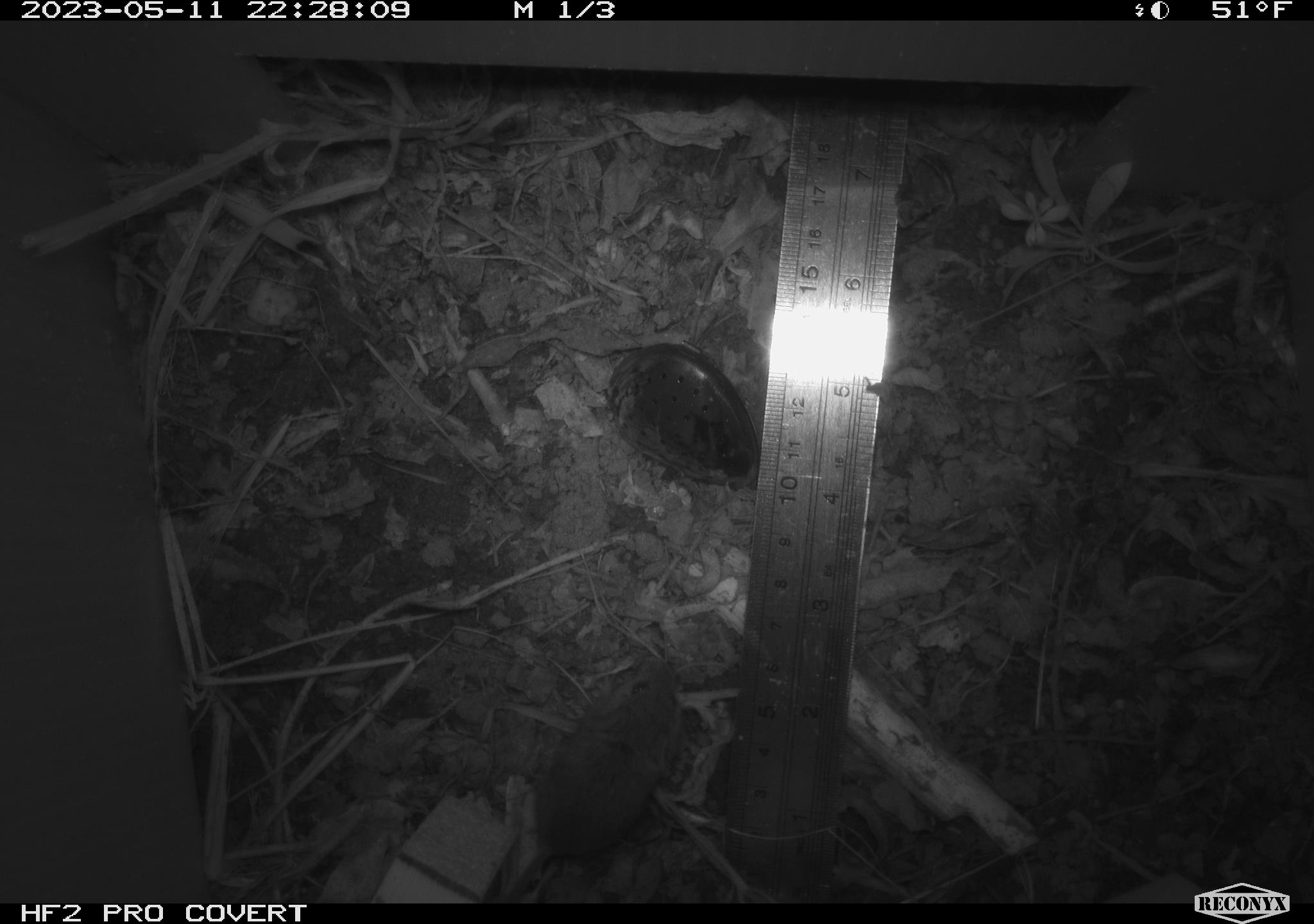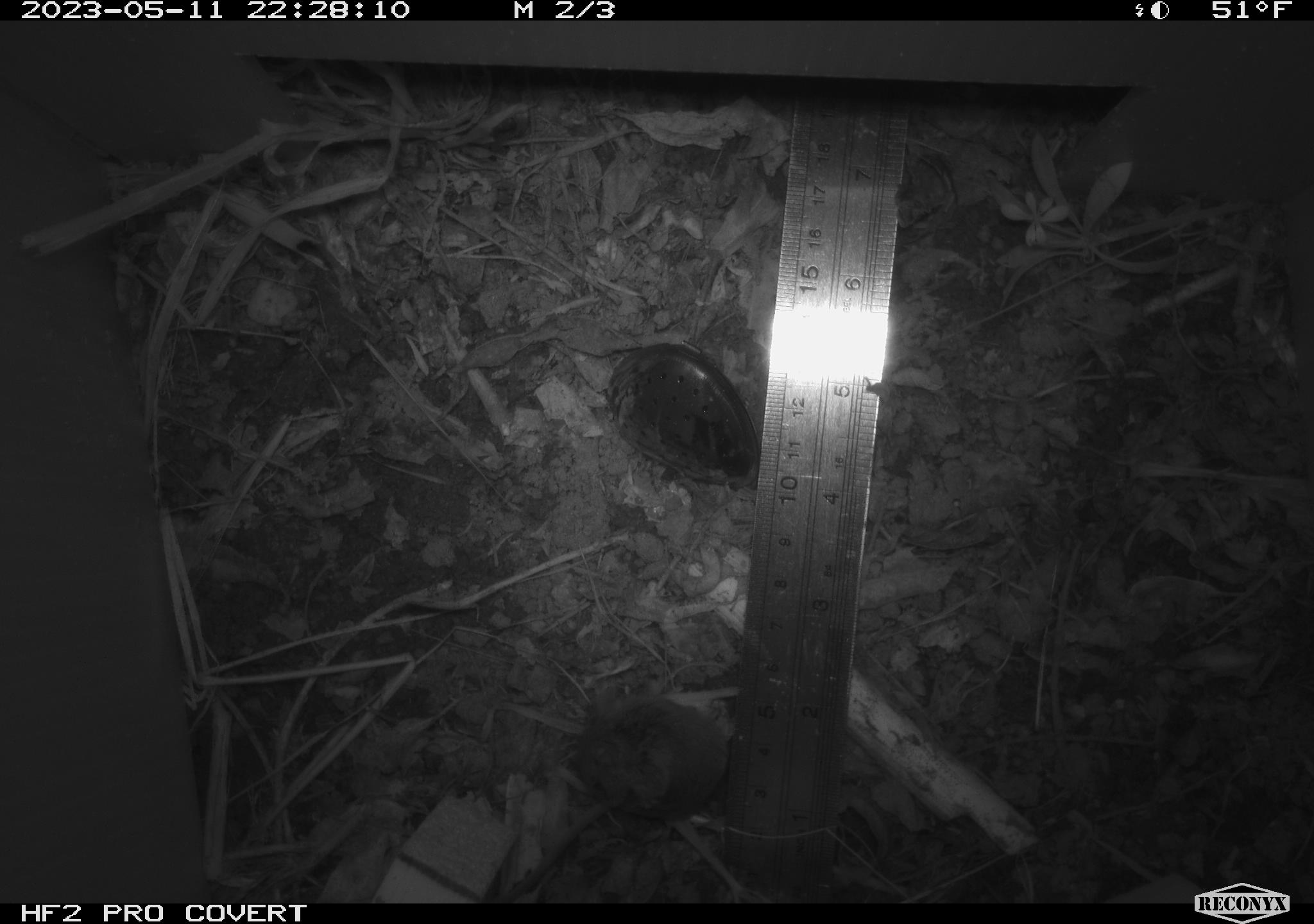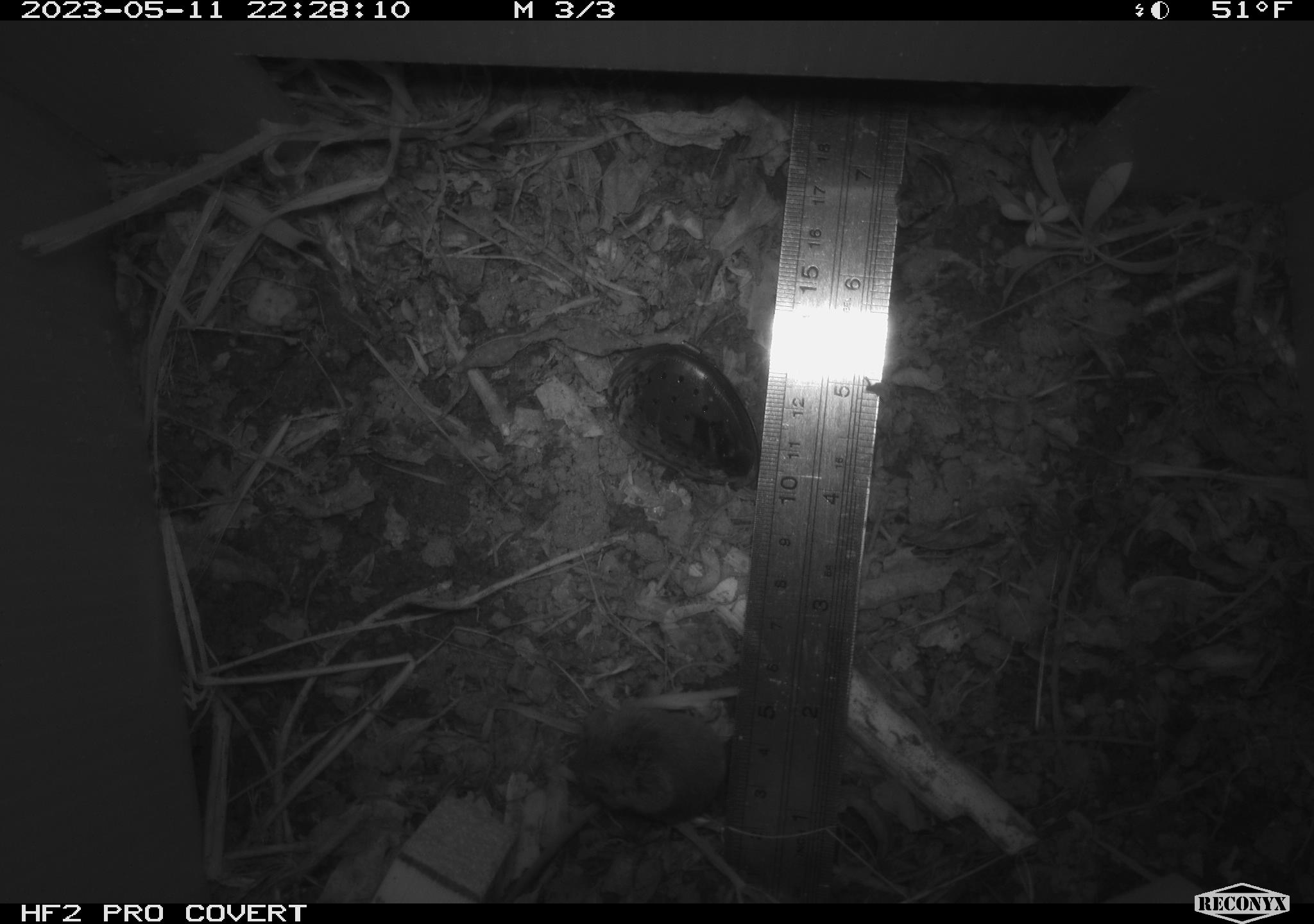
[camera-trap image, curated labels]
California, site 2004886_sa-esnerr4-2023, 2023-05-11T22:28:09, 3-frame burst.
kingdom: Animalia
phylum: Chordata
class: Mammalia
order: Rodentia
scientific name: Rodentia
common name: mouse species